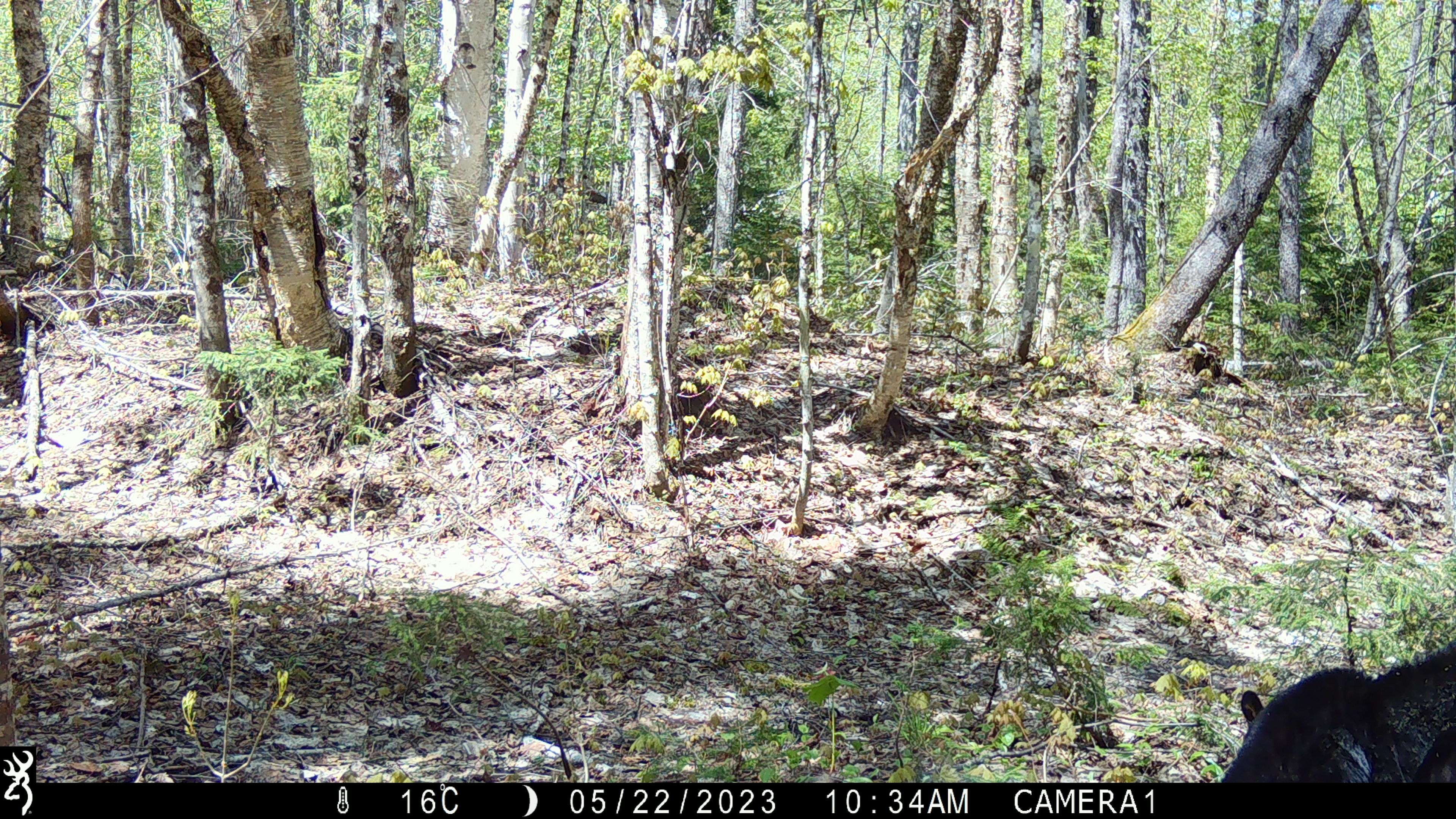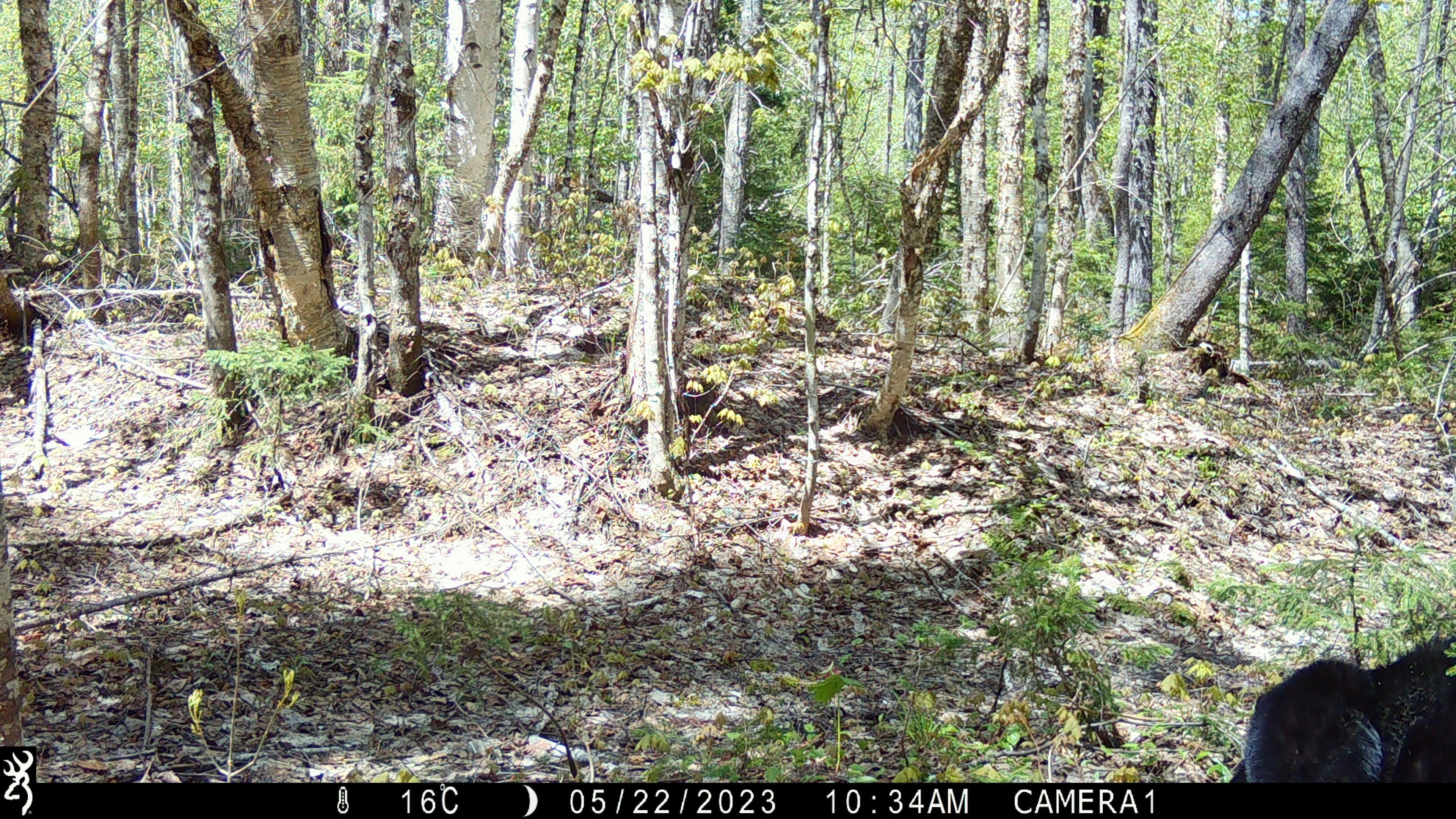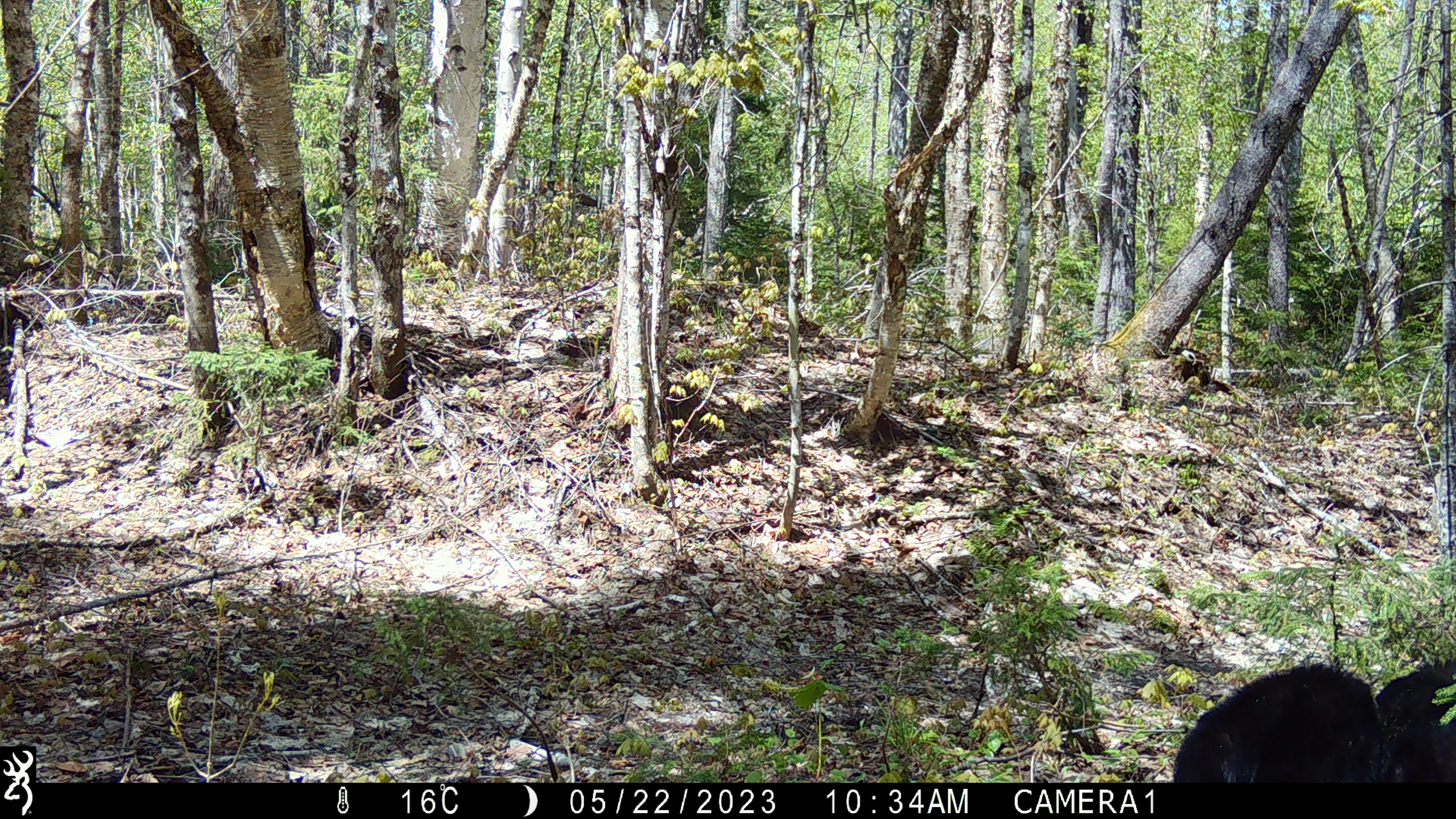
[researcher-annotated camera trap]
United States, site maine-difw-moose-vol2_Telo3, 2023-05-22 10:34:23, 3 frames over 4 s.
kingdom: Animalia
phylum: Chordata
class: Mammalia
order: Carnivora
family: Ursidae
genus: Ursus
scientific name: Ursus americanus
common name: black bear